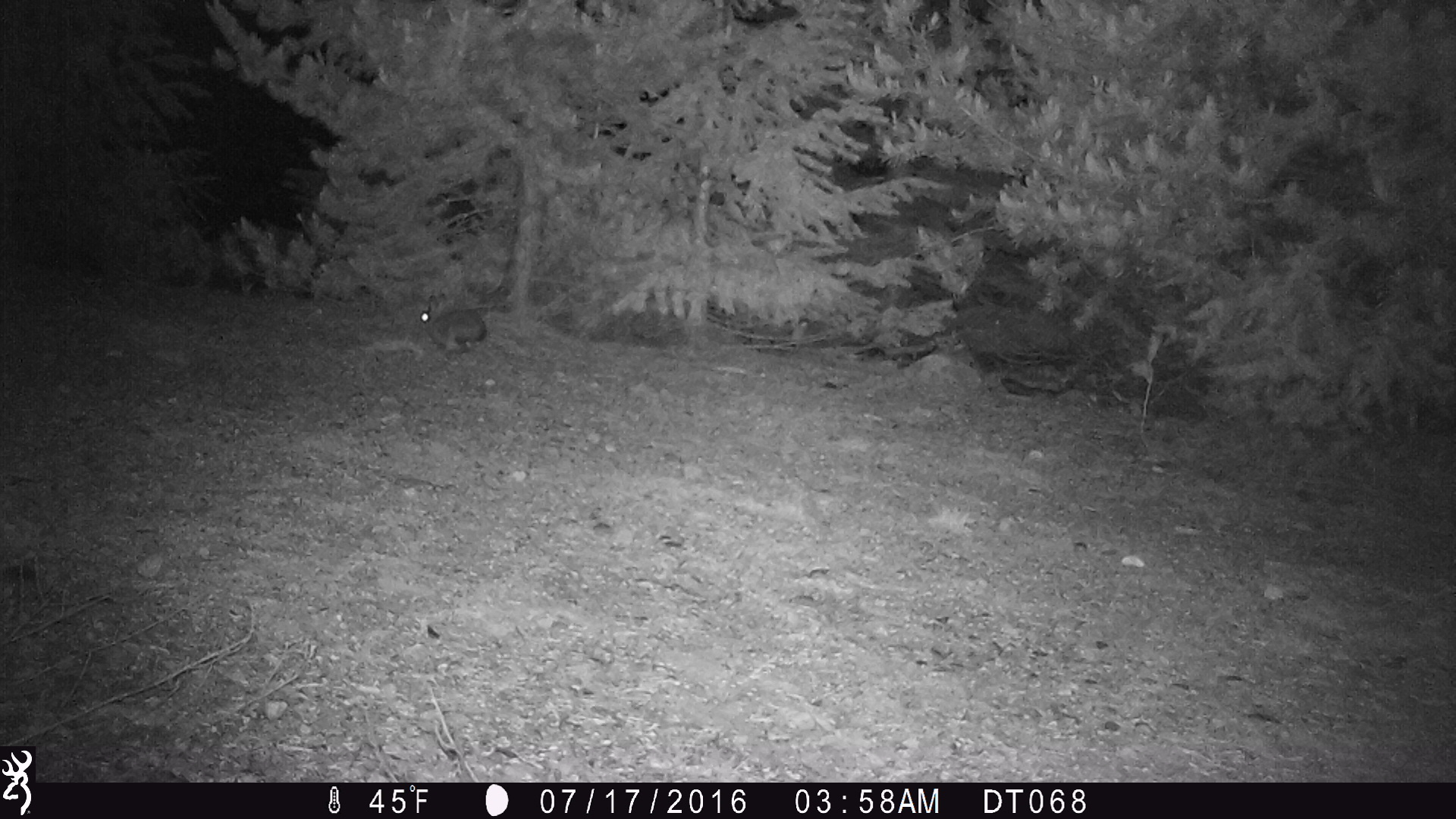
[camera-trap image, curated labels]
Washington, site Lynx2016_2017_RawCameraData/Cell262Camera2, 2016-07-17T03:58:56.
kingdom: Animalia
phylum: Chordata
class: Mammalia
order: Lagomorpha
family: Leporidae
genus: Lepus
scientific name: Lepus americanus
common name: snowshoe hare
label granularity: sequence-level